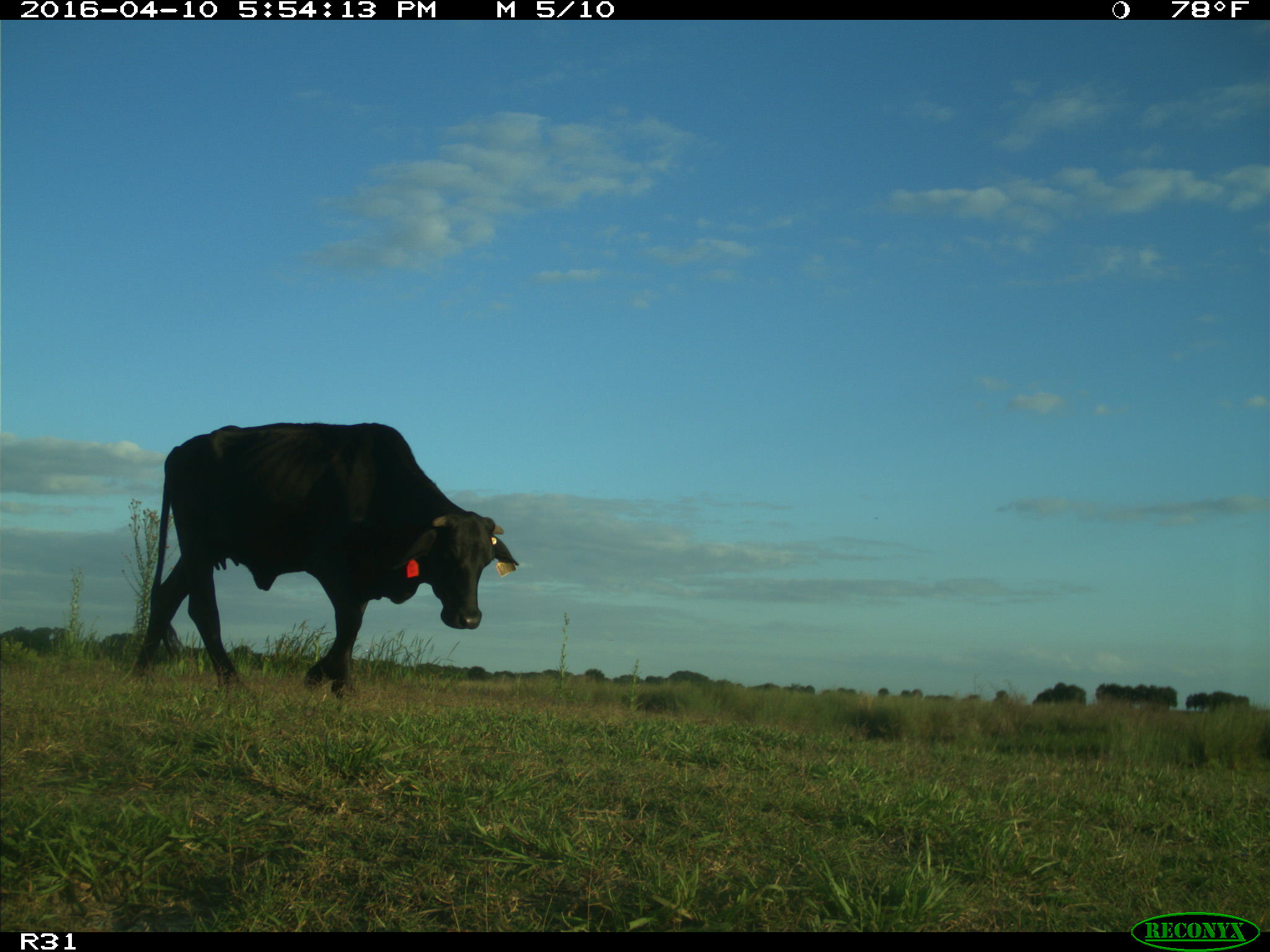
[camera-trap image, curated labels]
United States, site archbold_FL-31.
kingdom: Animalia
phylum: Chordata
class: Mammalia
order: Artiodactyla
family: Bovidae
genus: Bos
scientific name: Bos taurus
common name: domestic cow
Bos taurus (domestic cow).